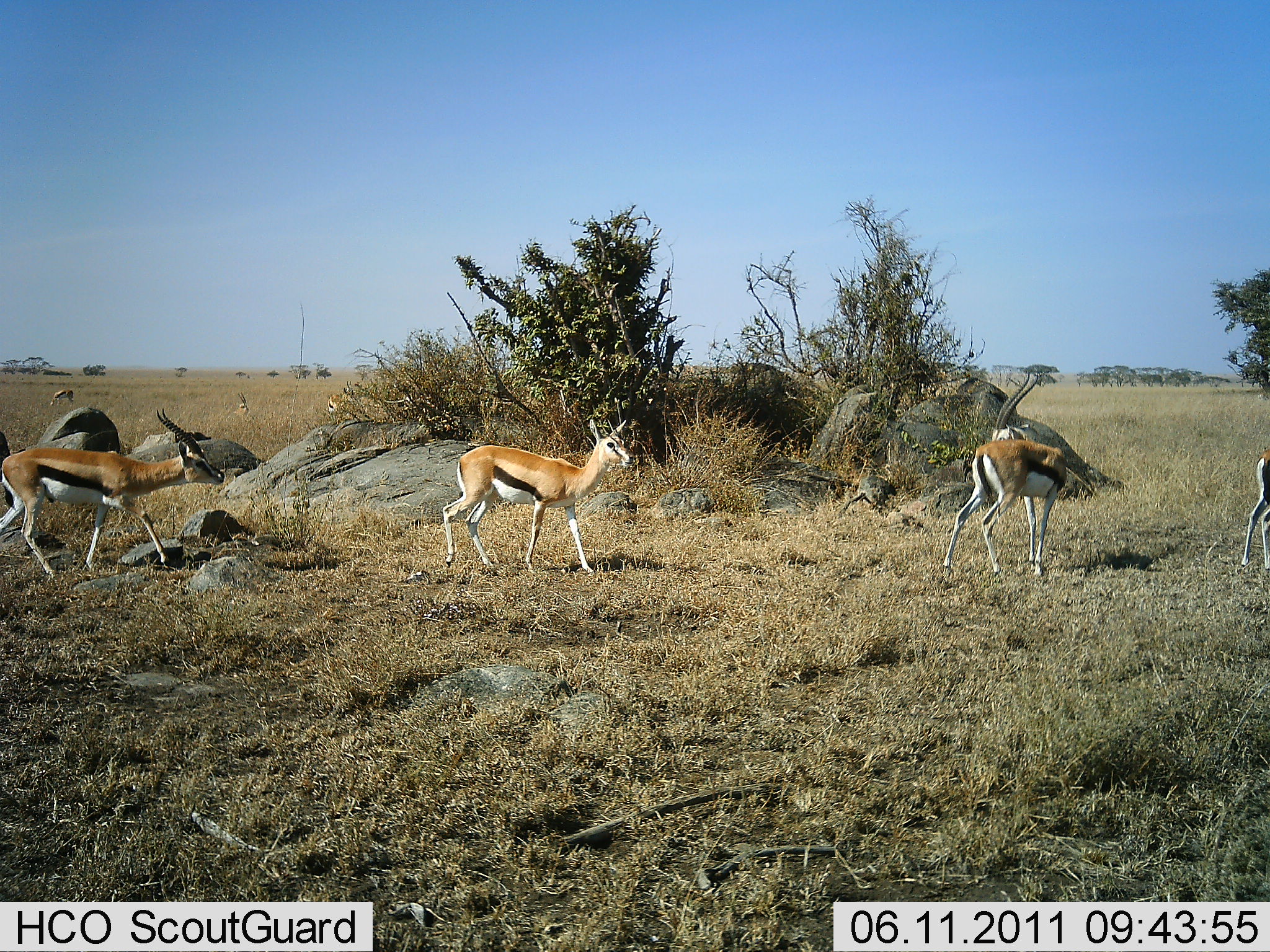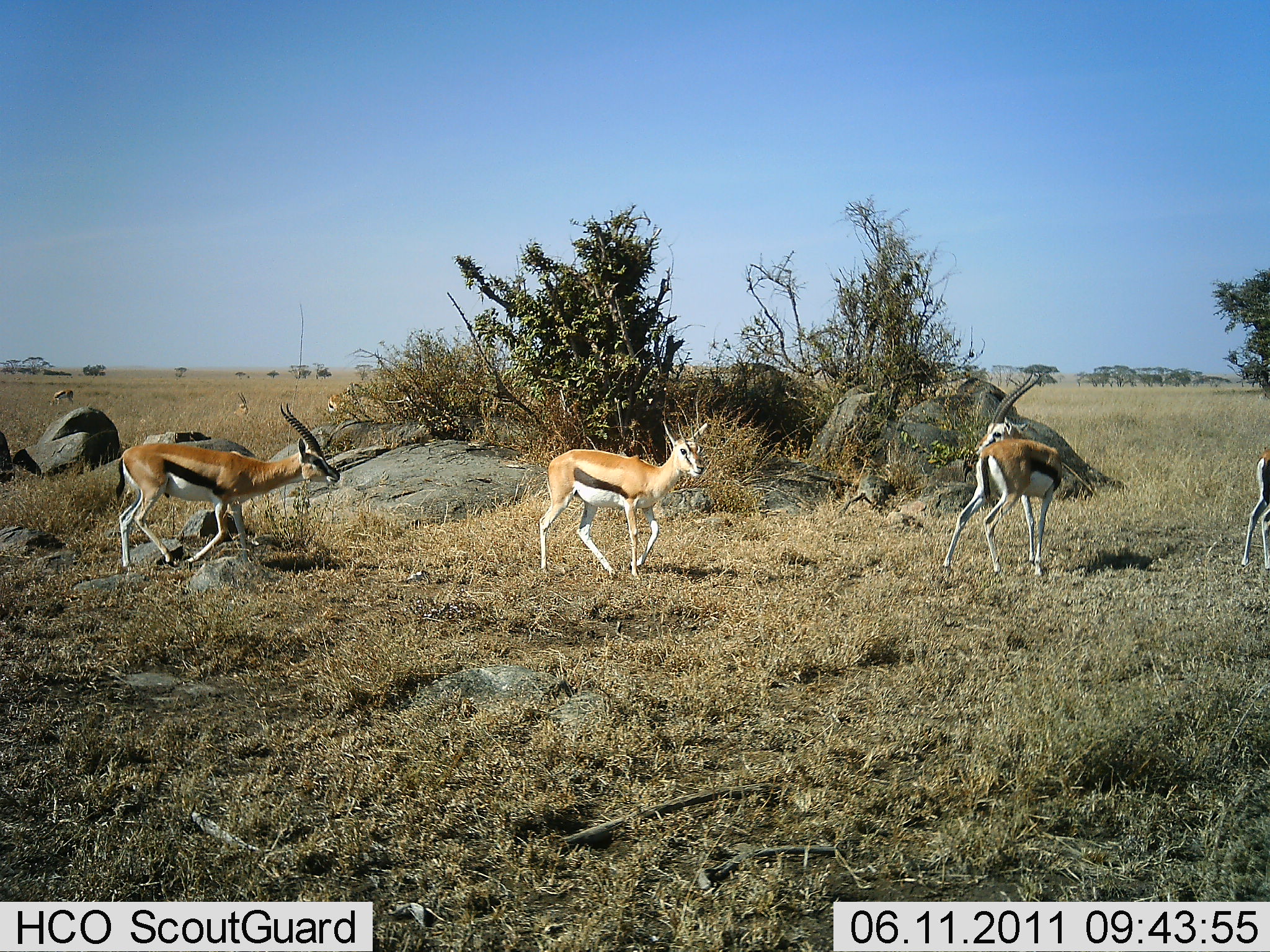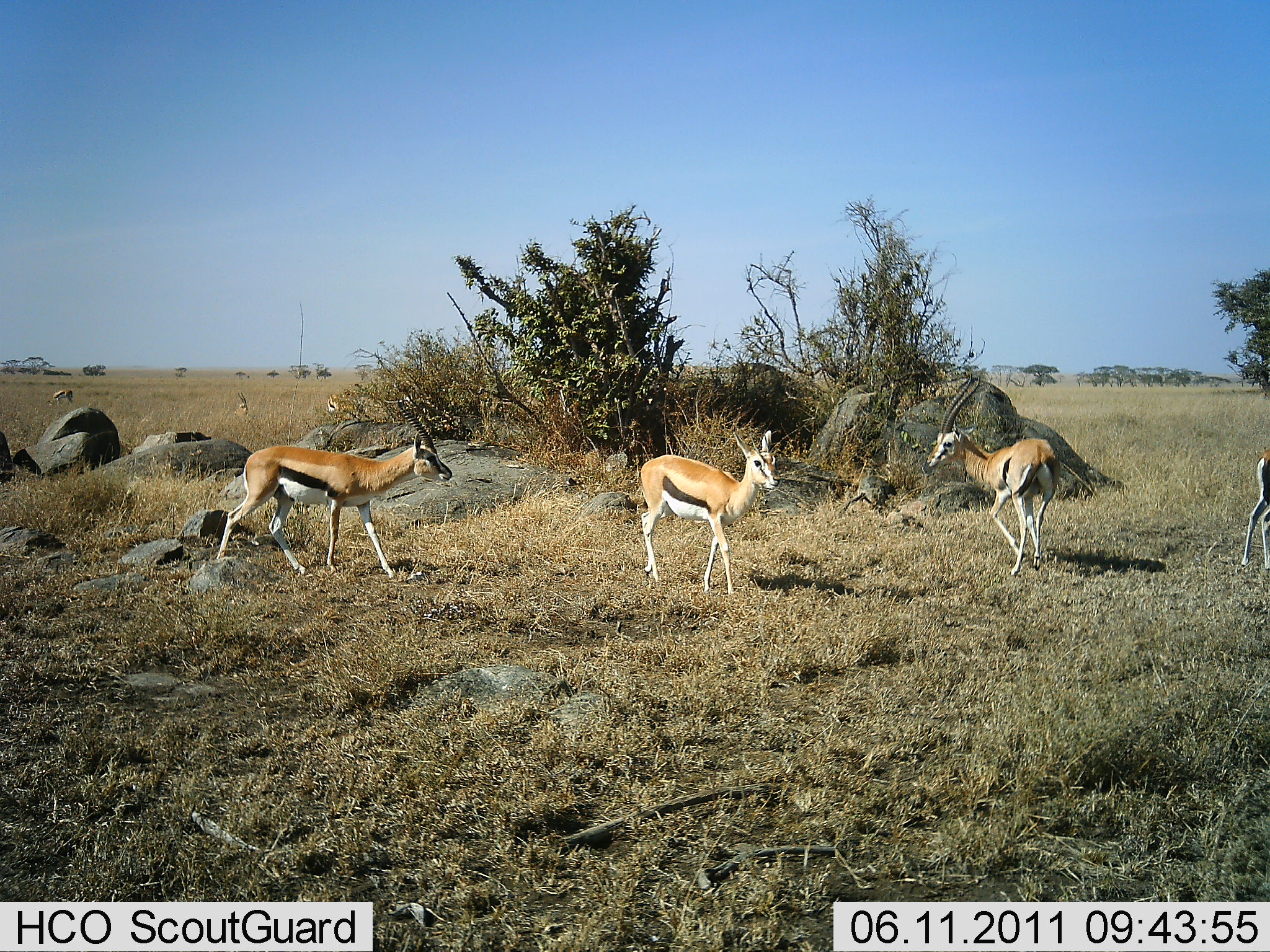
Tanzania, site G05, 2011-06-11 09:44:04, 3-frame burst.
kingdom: Animalia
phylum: Chordata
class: Mammalia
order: Artiodactyla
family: Bovidae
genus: Eudorcas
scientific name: Eudorcas thomsonii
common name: thomson's gazelle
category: gazellethomsons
Gazellethomsons (thomson's gazelle) (Eudorcas thomsonii), count 4. Behavior (volunteer vote fractions): standing 64%, resting 0%, moving 91%, interacting 9%. Young present (vote fraction): 0%. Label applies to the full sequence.